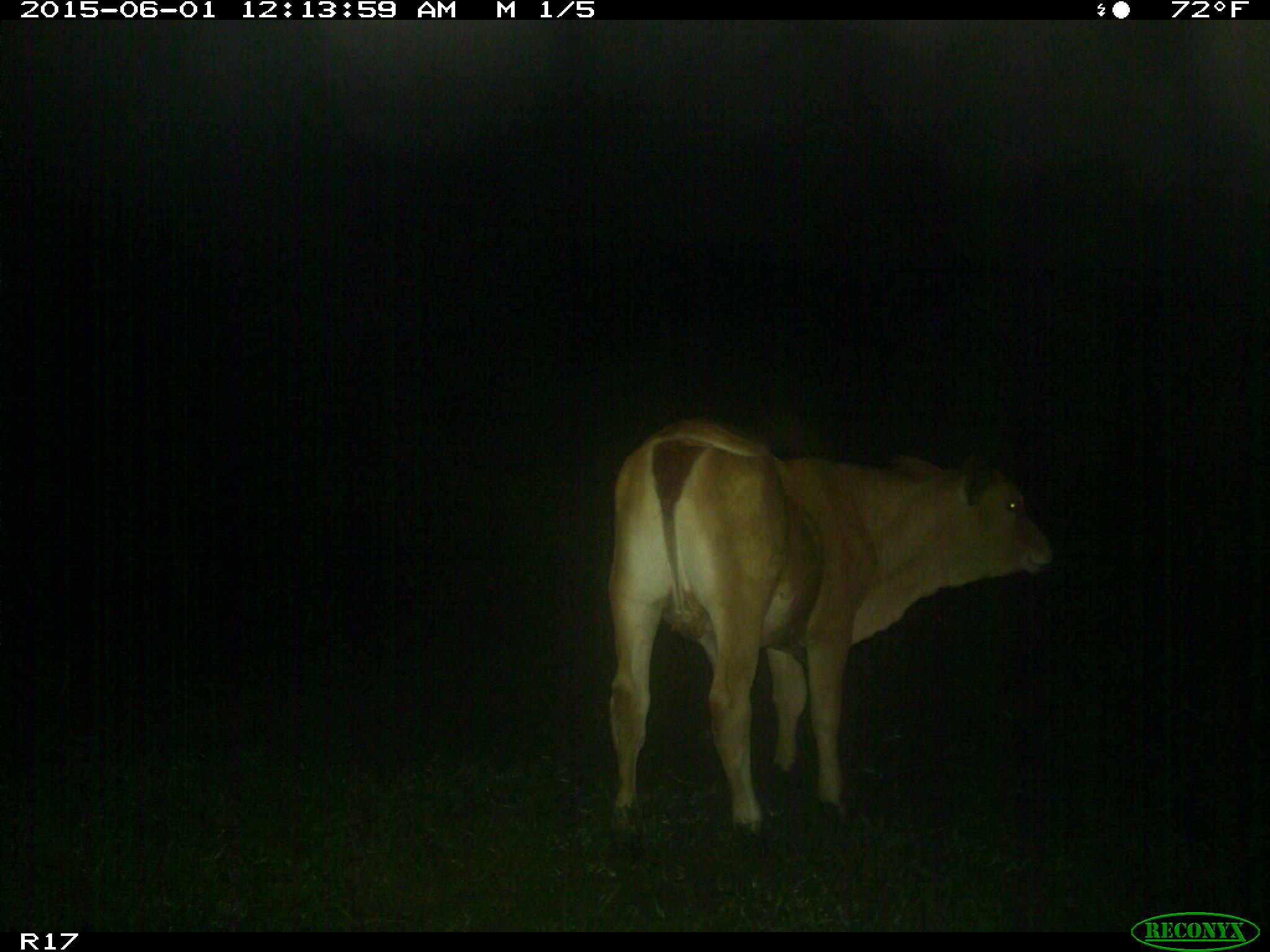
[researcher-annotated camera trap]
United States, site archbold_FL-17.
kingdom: Animalia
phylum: Chordata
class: Mammalia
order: Artiodactyla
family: Bovidae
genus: Bos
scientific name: Bos taurus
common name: domestic cow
Bos taurus (domestic cow).